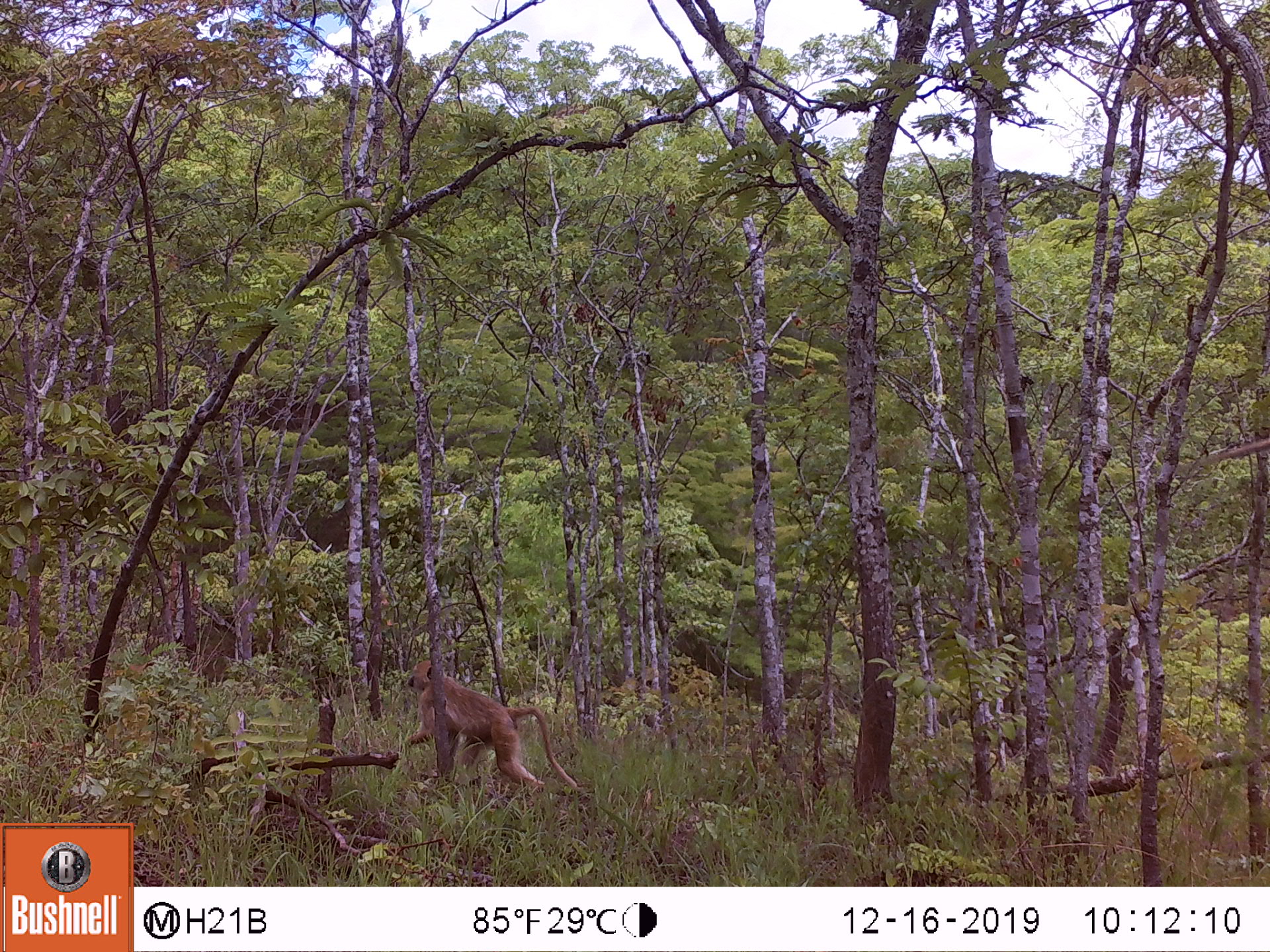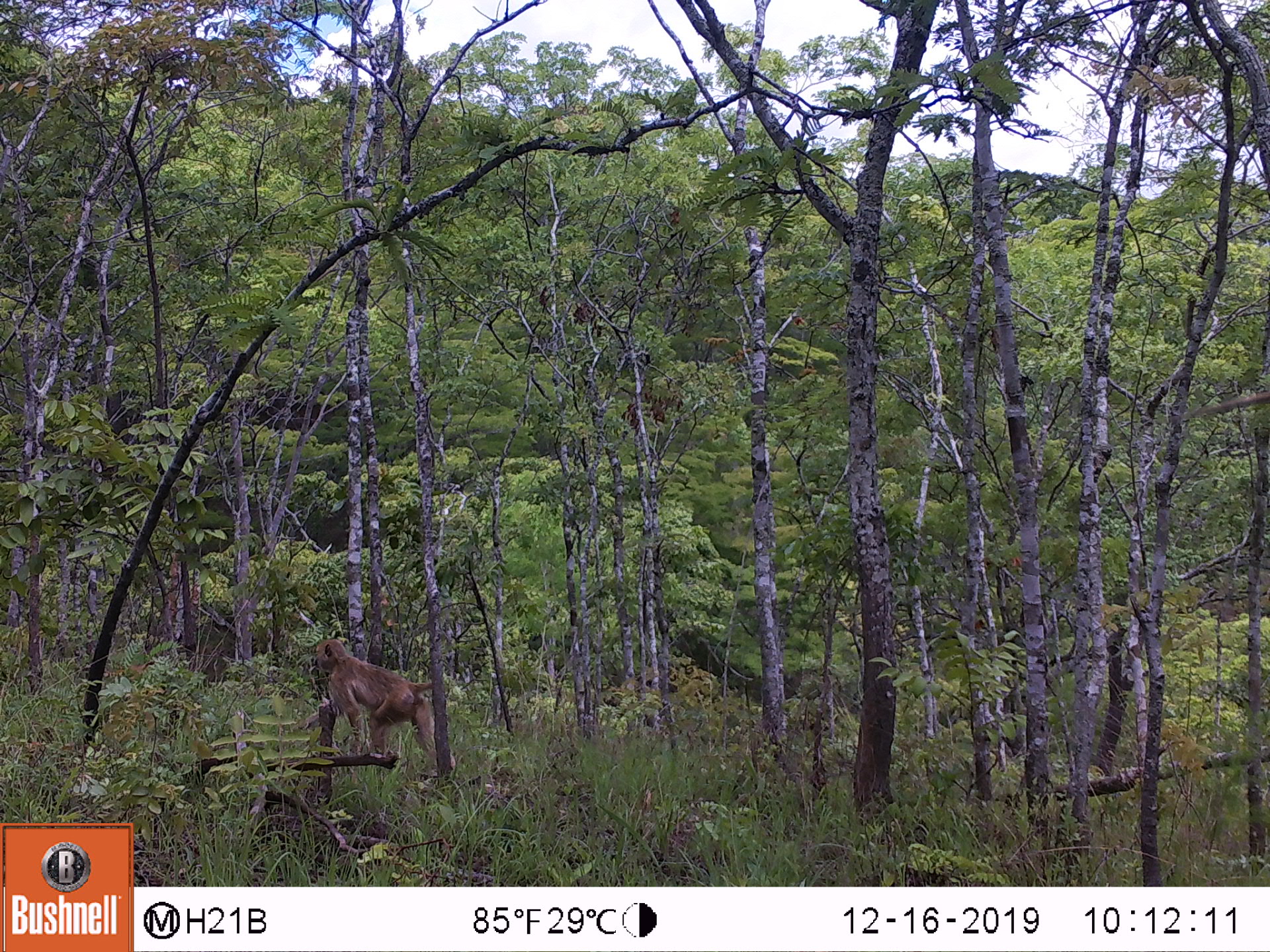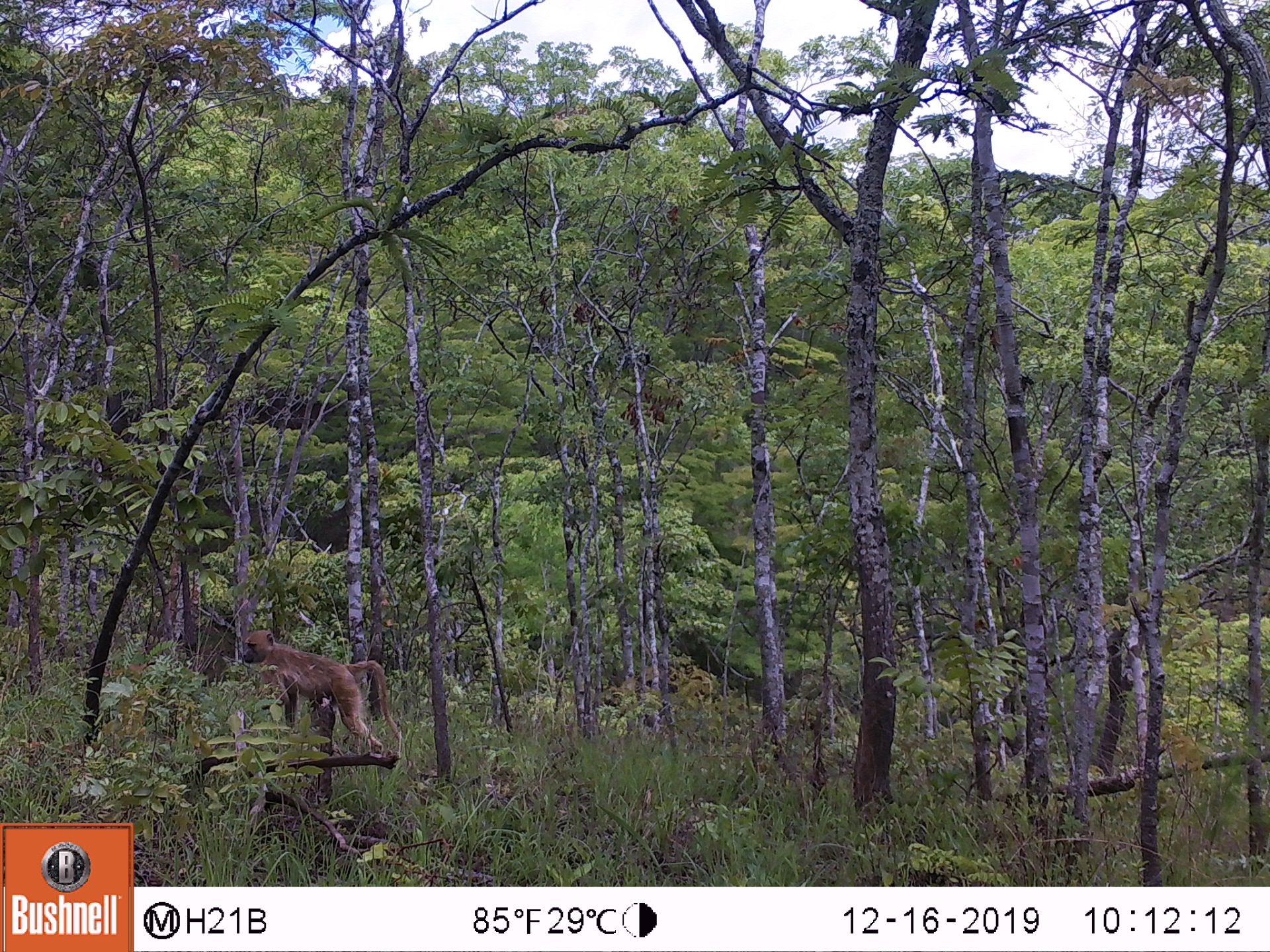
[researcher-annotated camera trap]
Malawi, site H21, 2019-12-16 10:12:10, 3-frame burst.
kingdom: Animalia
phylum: Chordata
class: Mammalia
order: Primates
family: Cercopithecidae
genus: Papio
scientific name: Papio cynocephalus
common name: yellow baboon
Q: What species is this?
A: Yellow baboon (Papio cynocephalus).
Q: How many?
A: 1.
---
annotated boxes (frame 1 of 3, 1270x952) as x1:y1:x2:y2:
yellow baboon: 396:654:575:792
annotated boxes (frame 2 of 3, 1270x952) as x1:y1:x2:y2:
yellow baboon: 307:631:438:766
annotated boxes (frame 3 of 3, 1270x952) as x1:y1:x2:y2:
yellow baboon: 233:624:400:749